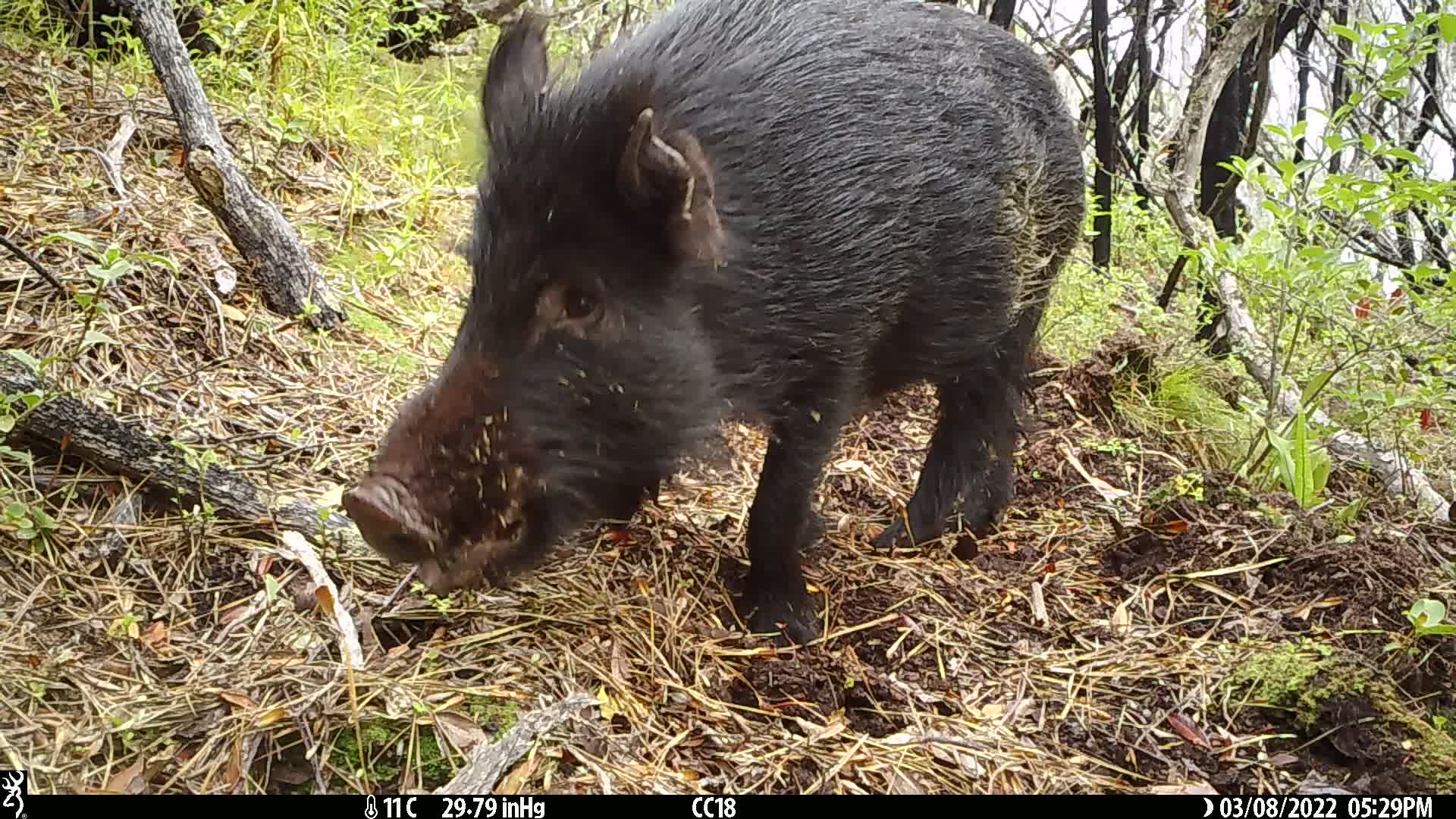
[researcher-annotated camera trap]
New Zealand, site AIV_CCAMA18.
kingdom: Animalia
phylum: Chordata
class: Mammalia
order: Artiodactyla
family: Suidae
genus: Sus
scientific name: Sus scrofa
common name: pig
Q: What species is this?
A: Pig (Sus scrofa).